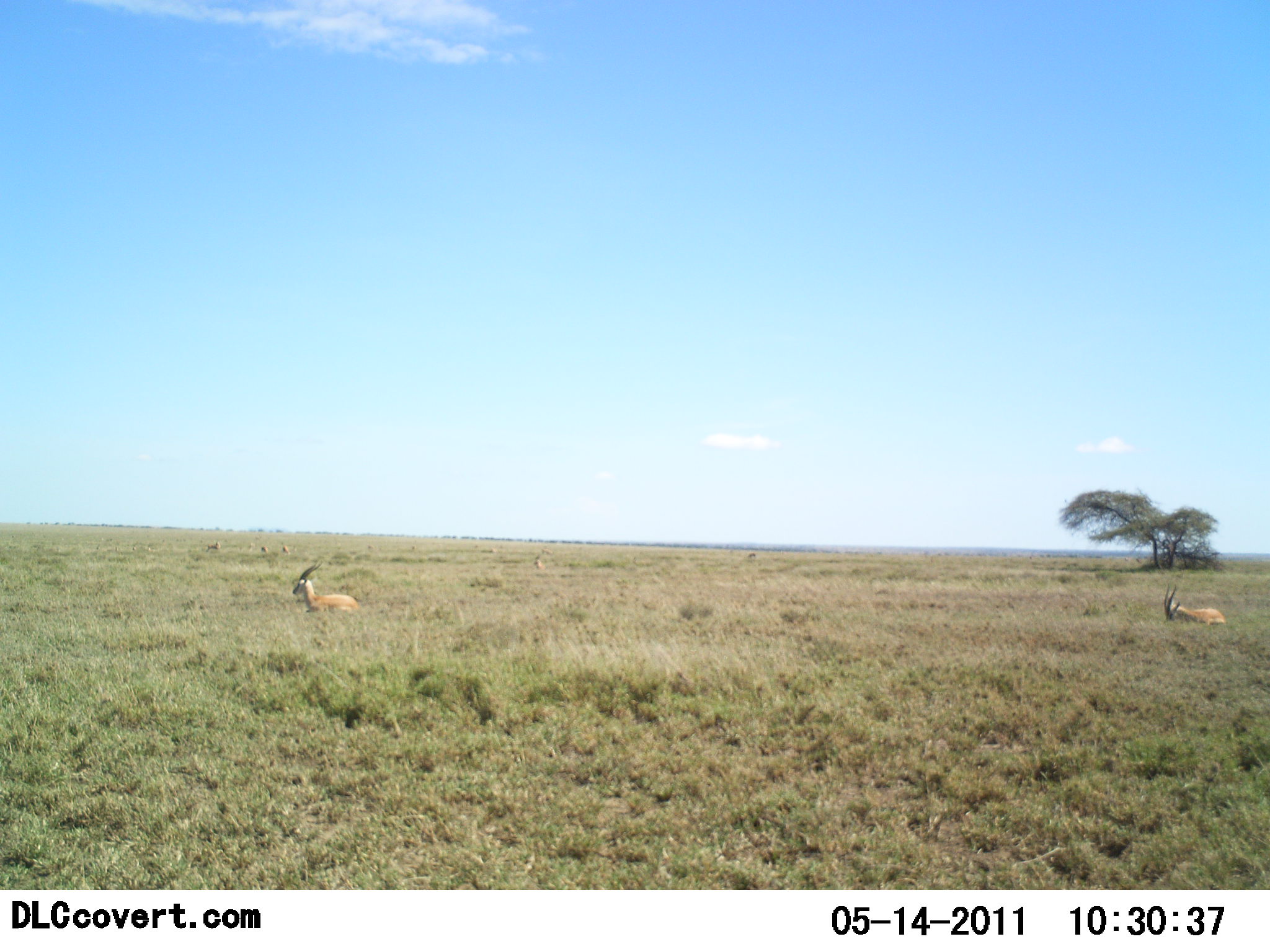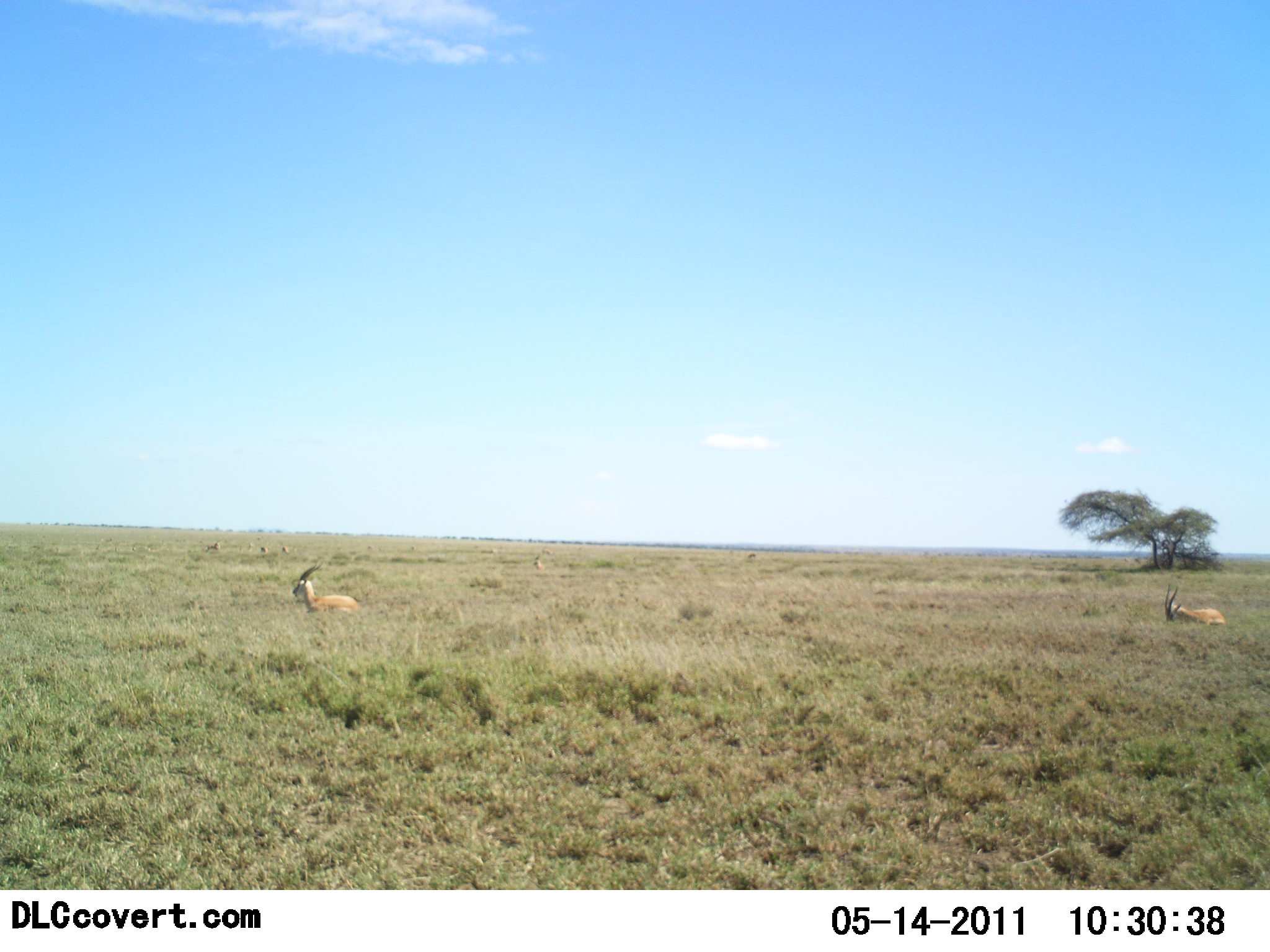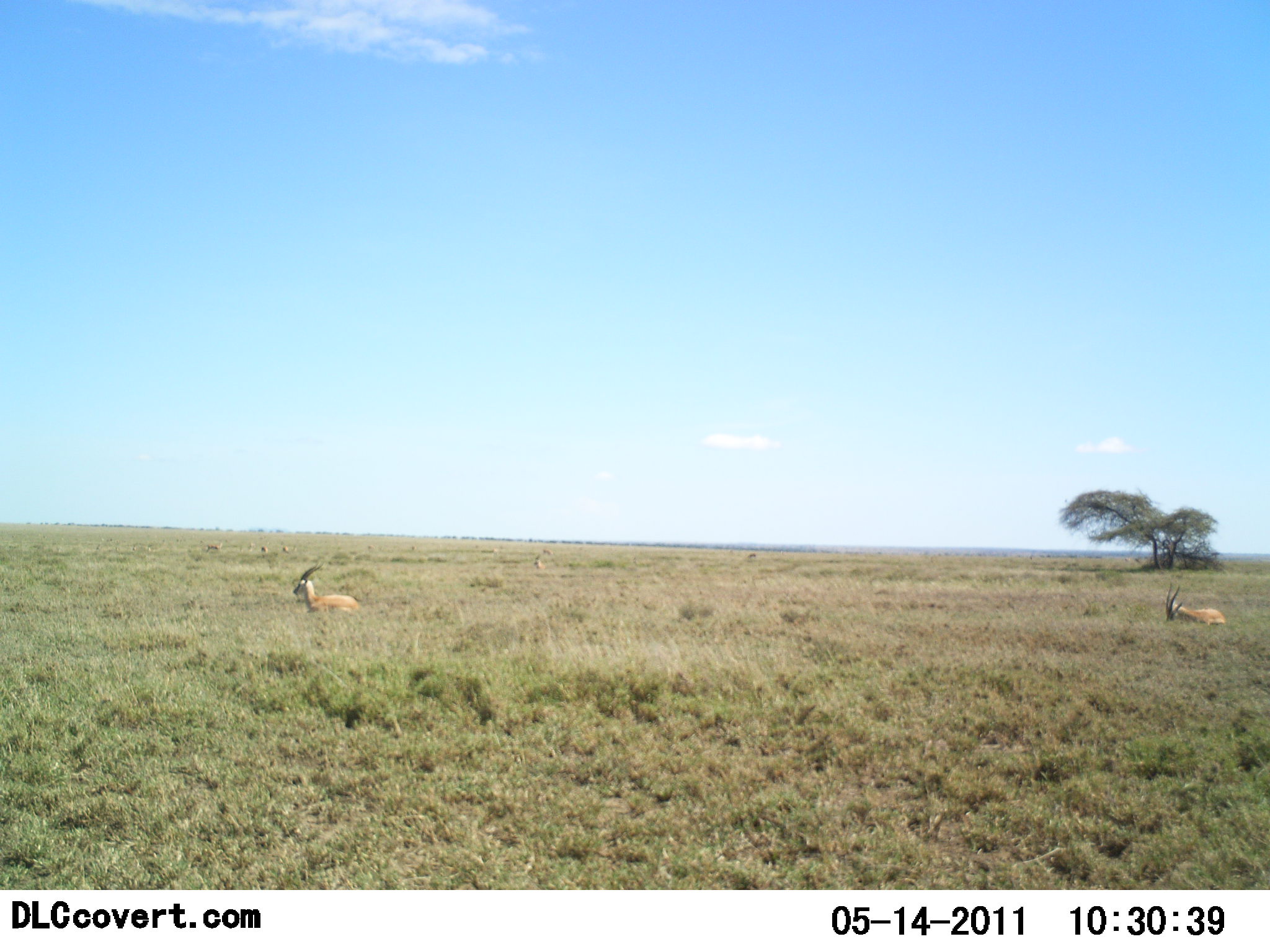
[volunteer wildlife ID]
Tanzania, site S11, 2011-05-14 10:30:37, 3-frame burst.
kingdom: Animalia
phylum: Chordata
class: Mammalia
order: Artiodactyla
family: Bovidae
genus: Nanger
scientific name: Nanger granti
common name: grant's gazelle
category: gazellegrants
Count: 2.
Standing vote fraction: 36%.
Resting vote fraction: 64%.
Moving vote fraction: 0%.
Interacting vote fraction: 0%.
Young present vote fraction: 0%.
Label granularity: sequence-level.